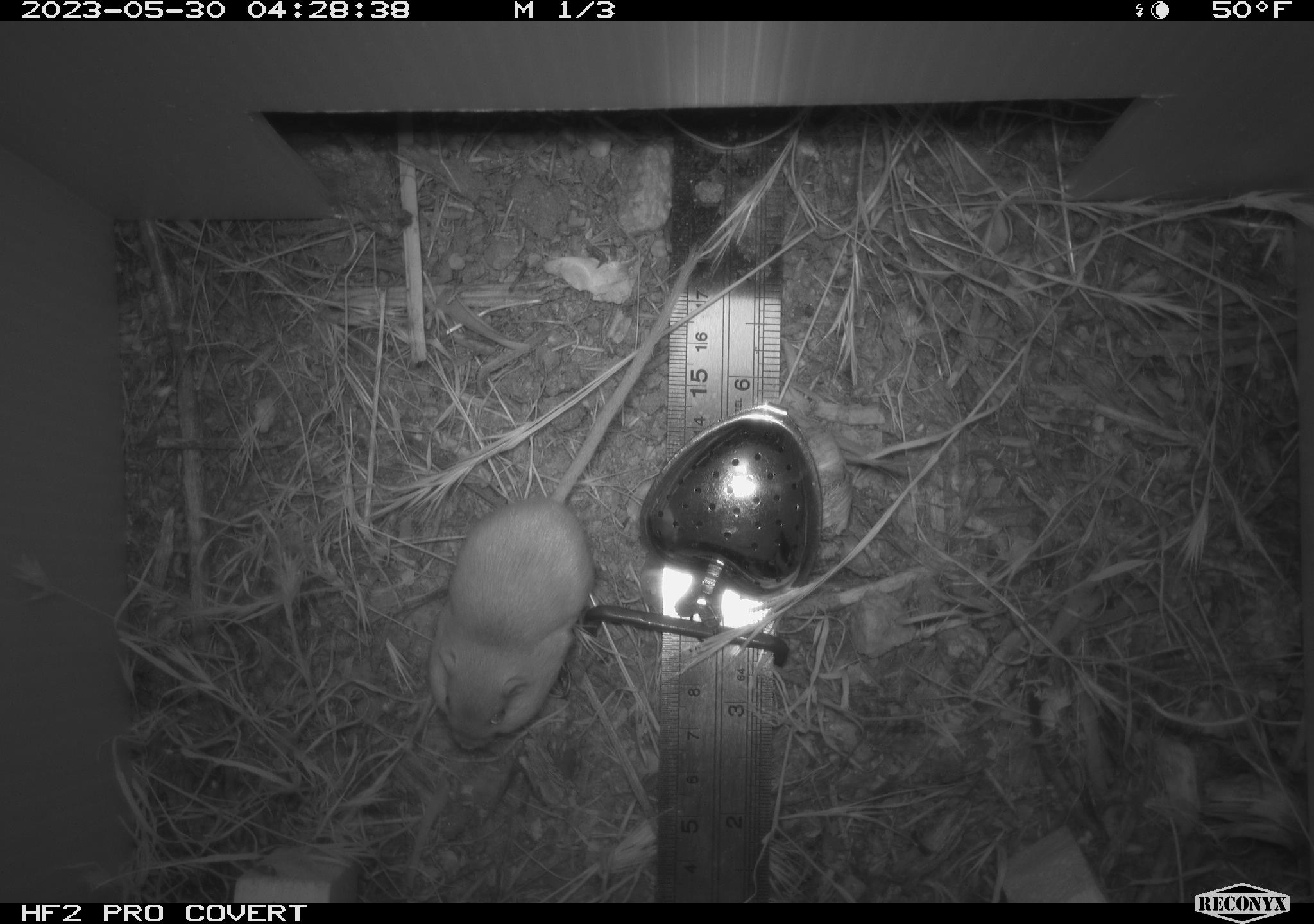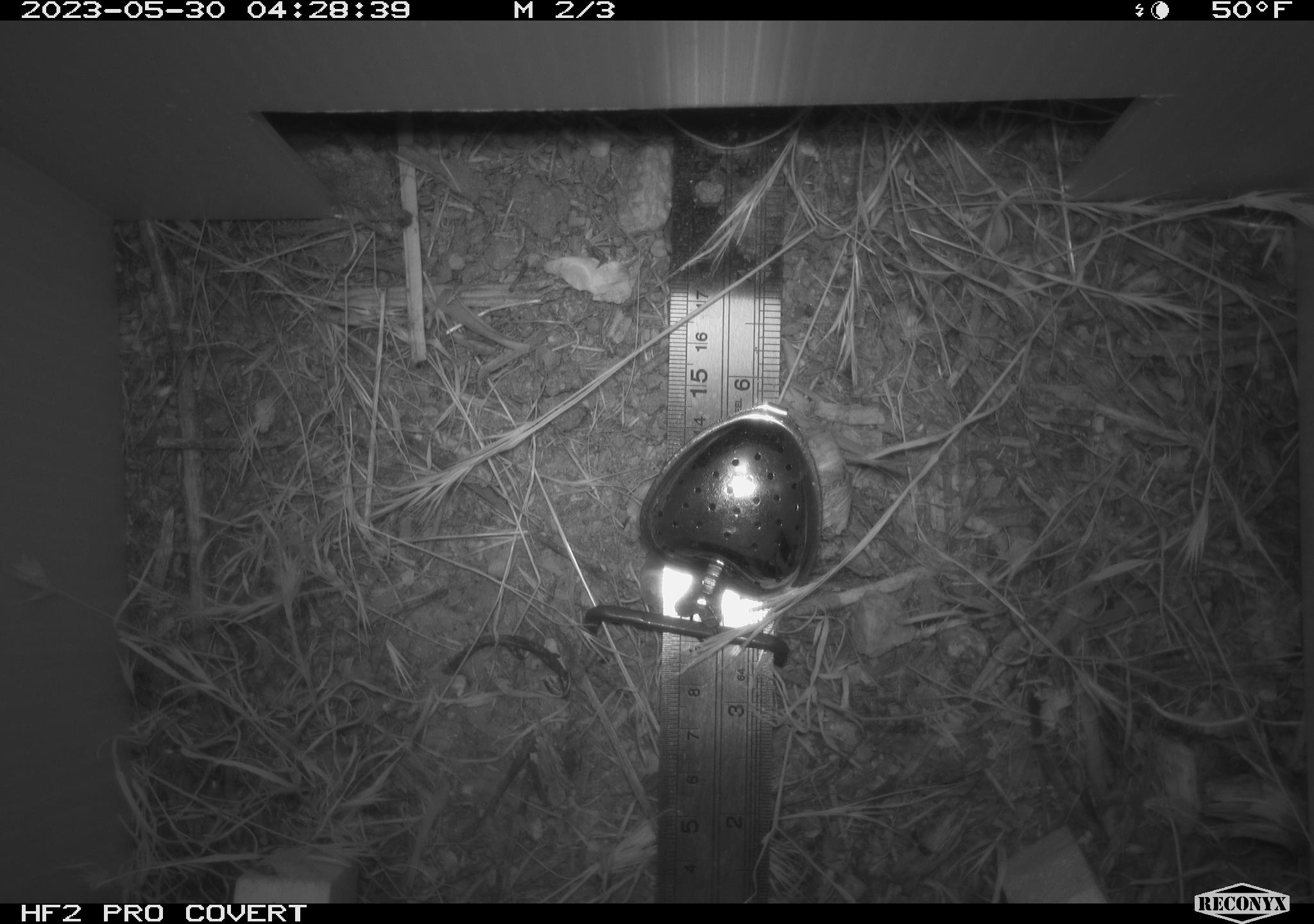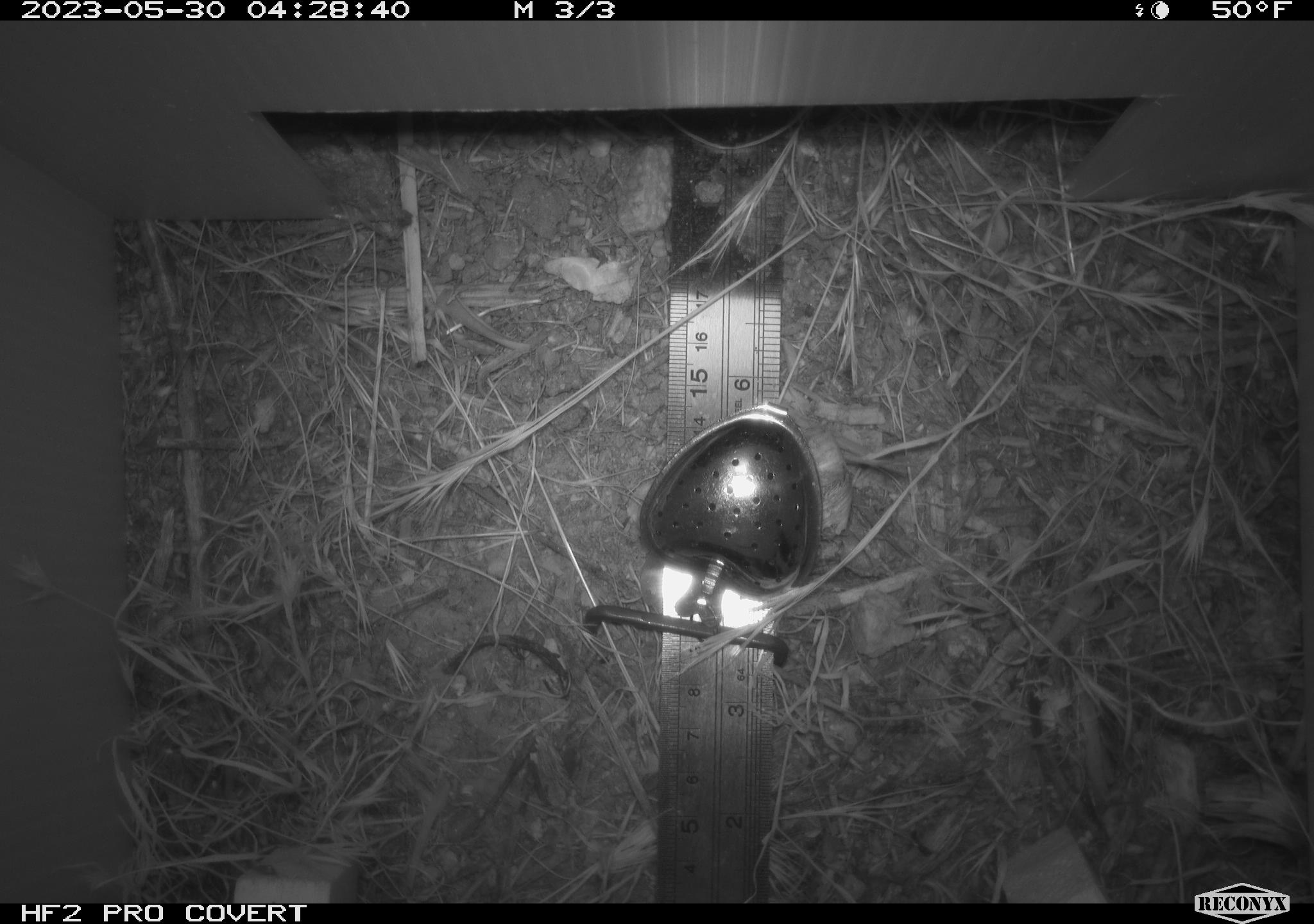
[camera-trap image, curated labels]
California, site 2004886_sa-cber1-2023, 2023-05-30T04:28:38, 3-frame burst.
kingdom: Animalia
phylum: Chordata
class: Mammalia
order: Rodentia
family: Heteromyidae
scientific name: Heteromyidae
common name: kangaroo rats and pocket mice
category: heteromyidae family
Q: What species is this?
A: Heteromyidae family (kangaroo rats and pocket mice) (Heteromyidae).